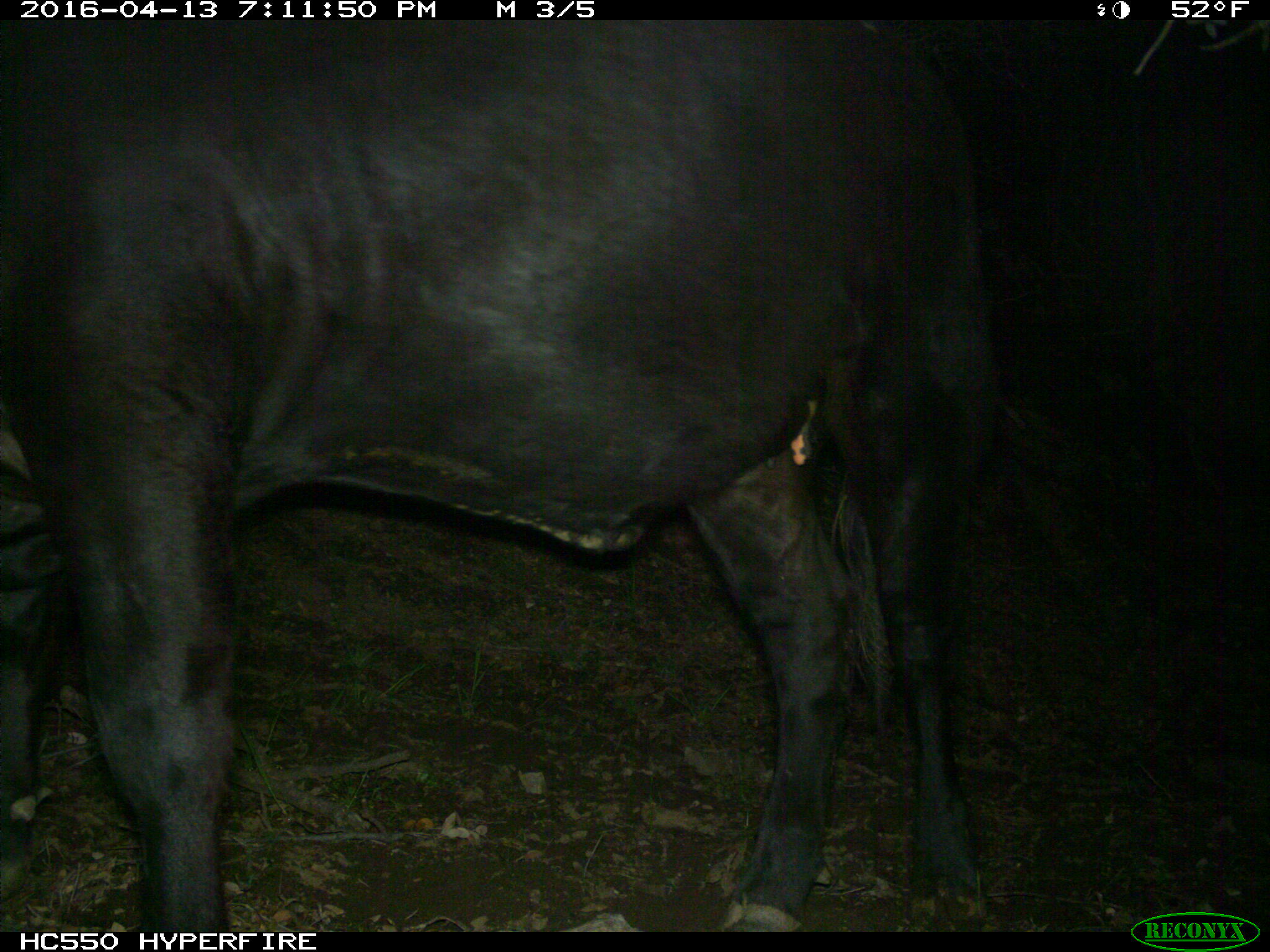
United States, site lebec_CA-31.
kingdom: Animalia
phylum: Chordata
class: Mammalia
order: Artiodactyla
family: Bovidae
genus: Bos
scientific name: Bos taurus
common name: domestic cow